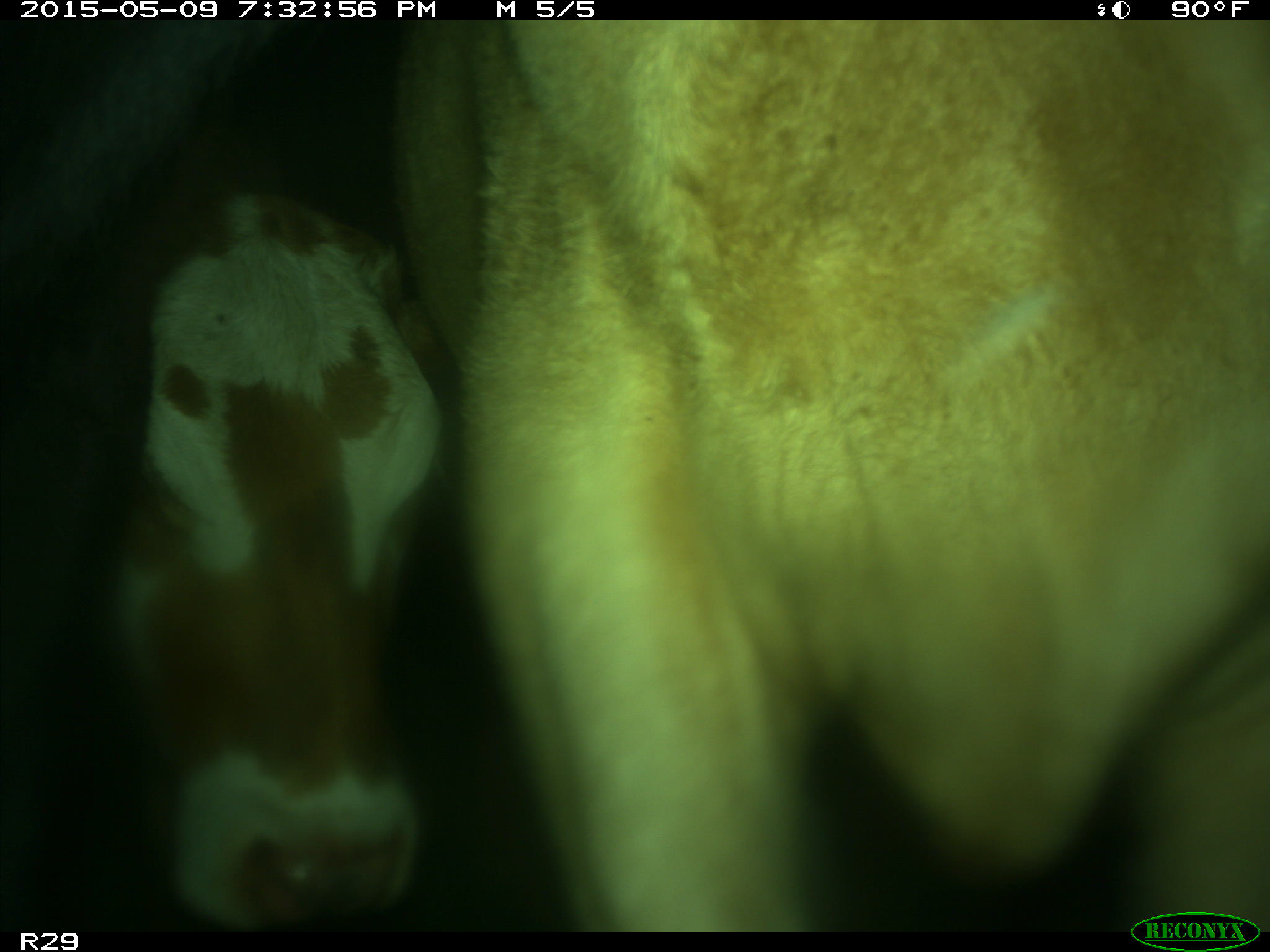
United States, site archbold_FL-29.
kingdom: Animalia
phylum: Chordata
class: Mammalia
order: Artiodactyla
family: Bovidae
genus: Bos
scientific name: Bos taurus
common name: domestic cow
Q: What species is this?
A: Bos taurus (domestic cow).